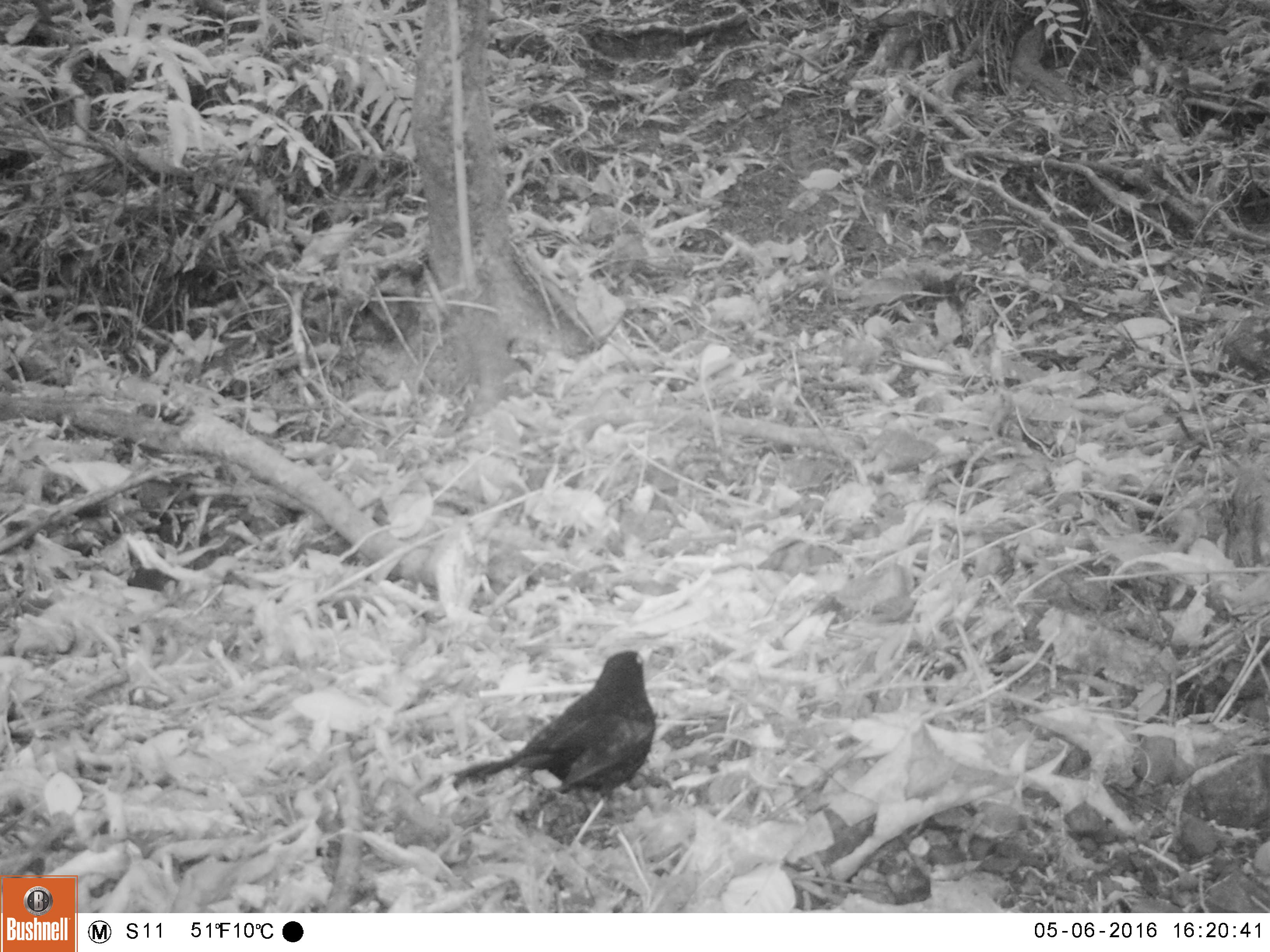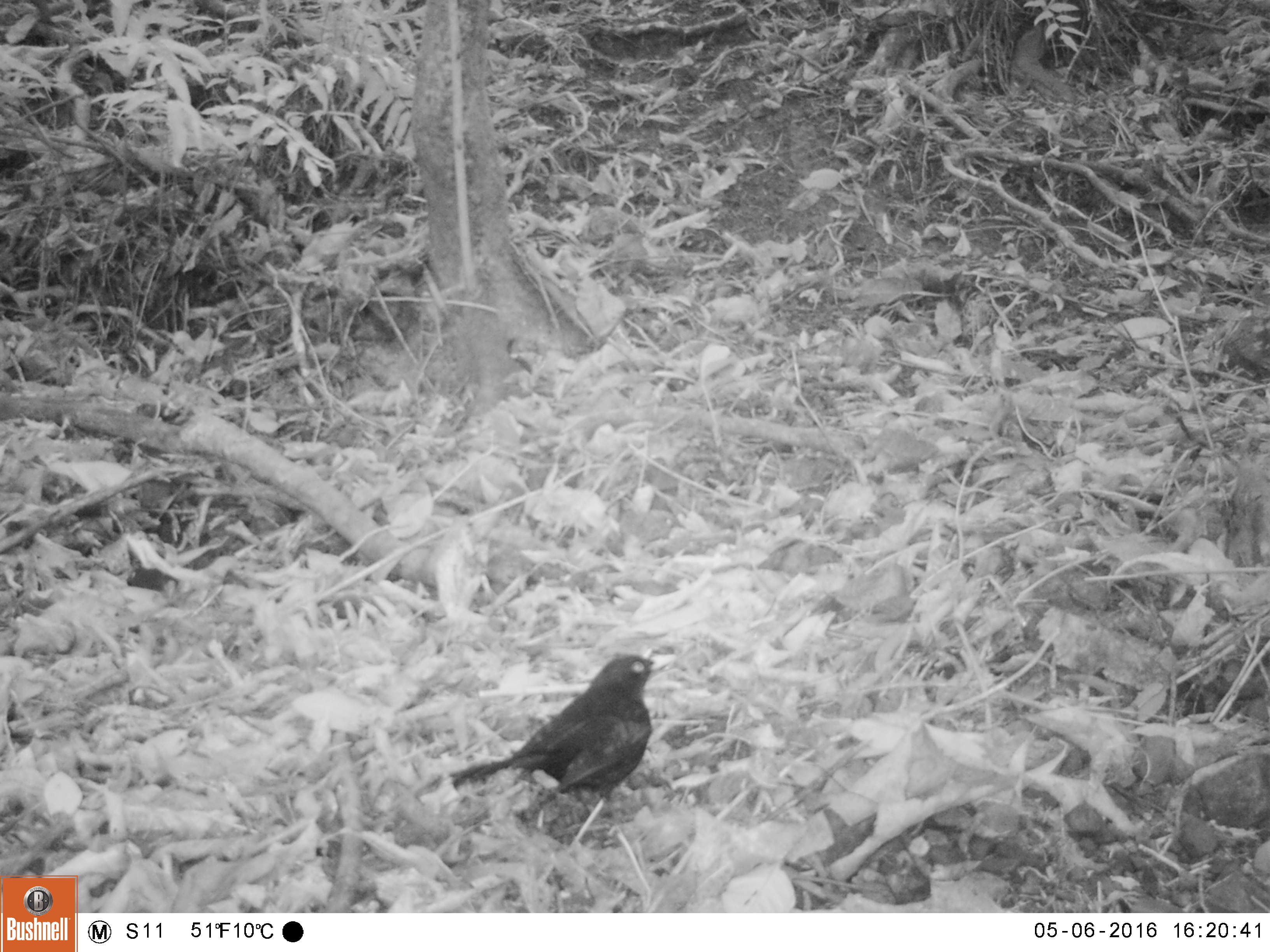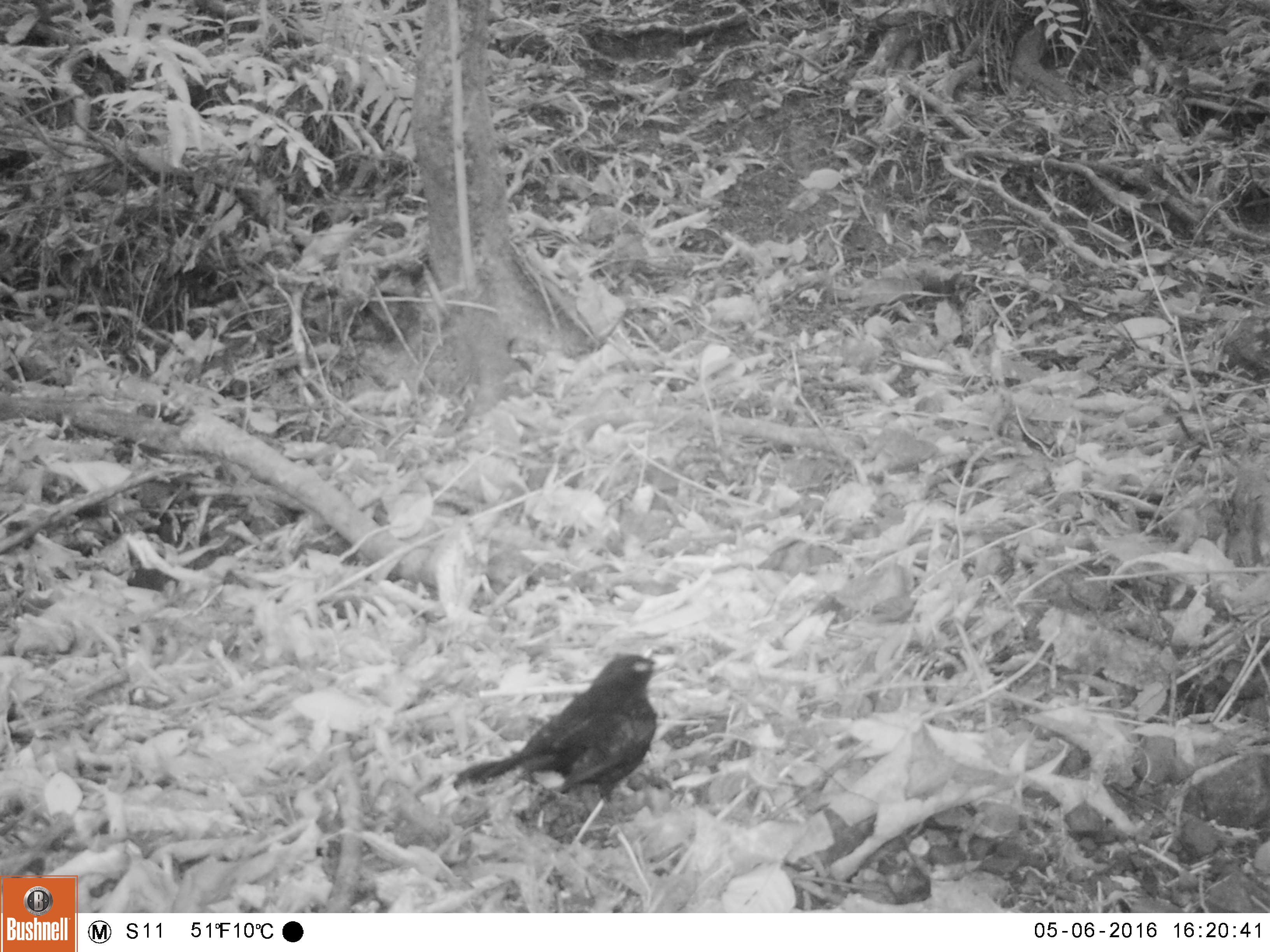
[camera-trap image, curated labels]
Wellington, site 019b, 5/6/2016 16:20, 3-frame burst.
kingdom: Animalia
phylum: Chordata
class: Aves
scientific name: Aves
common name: bird